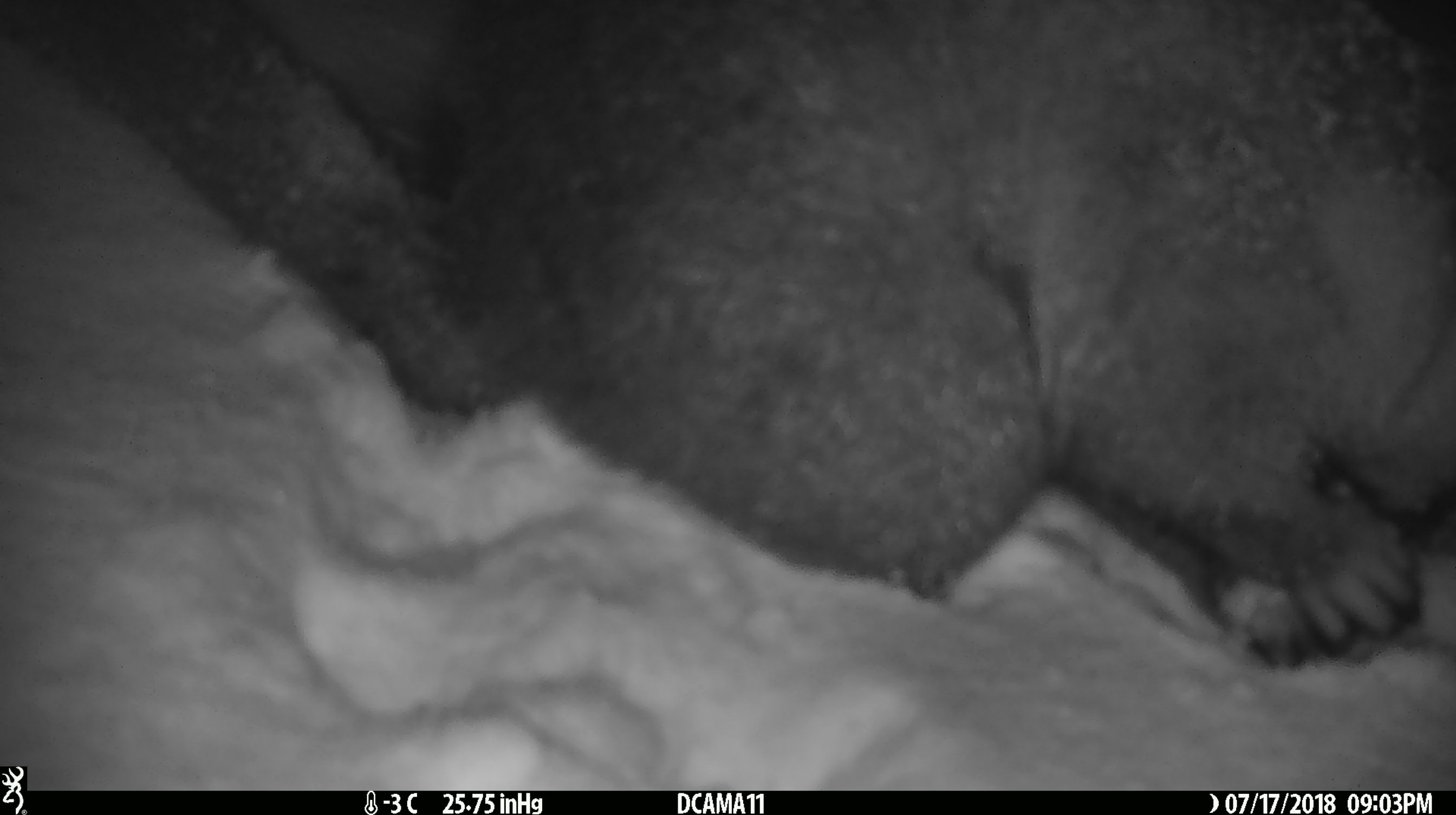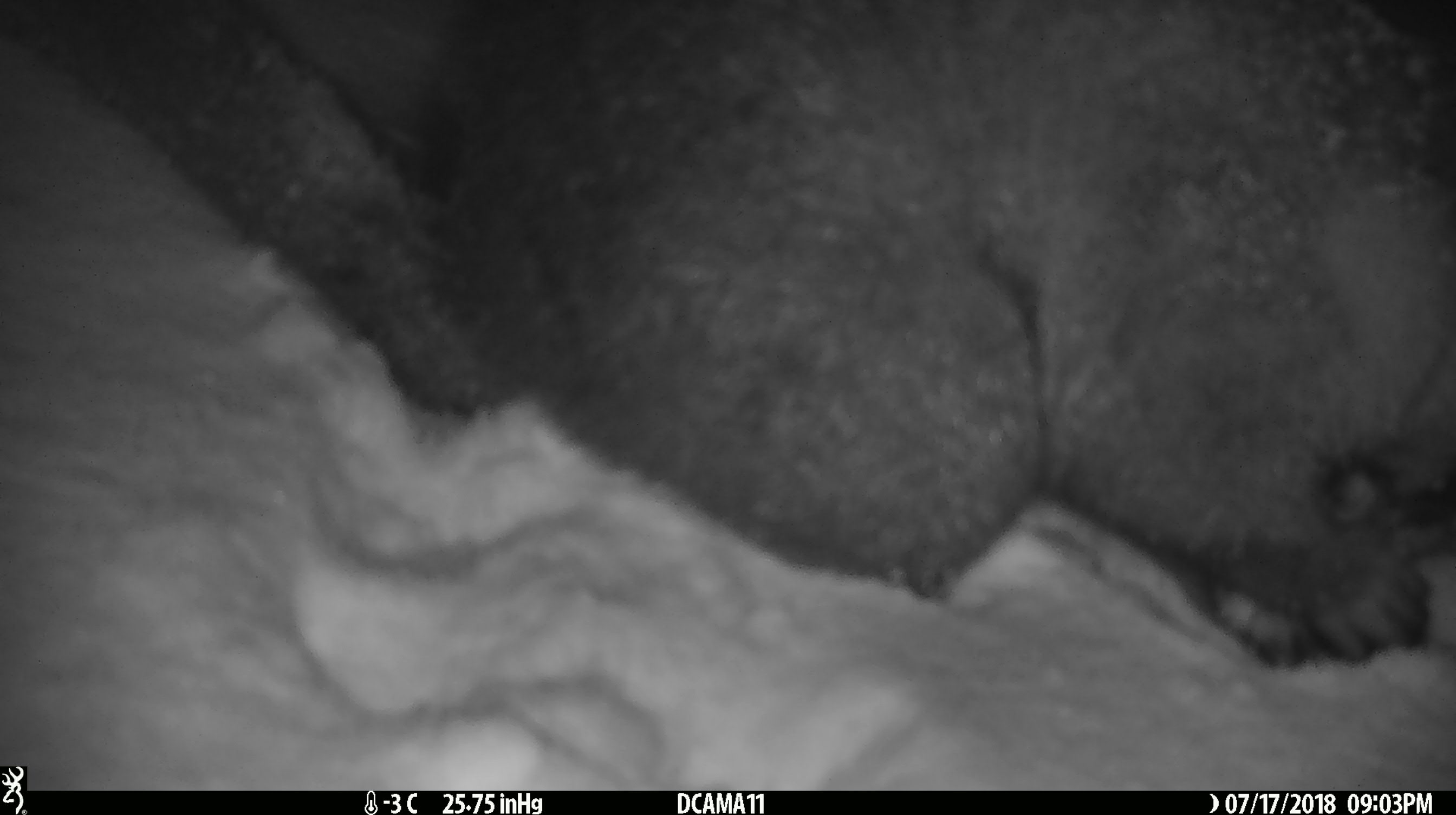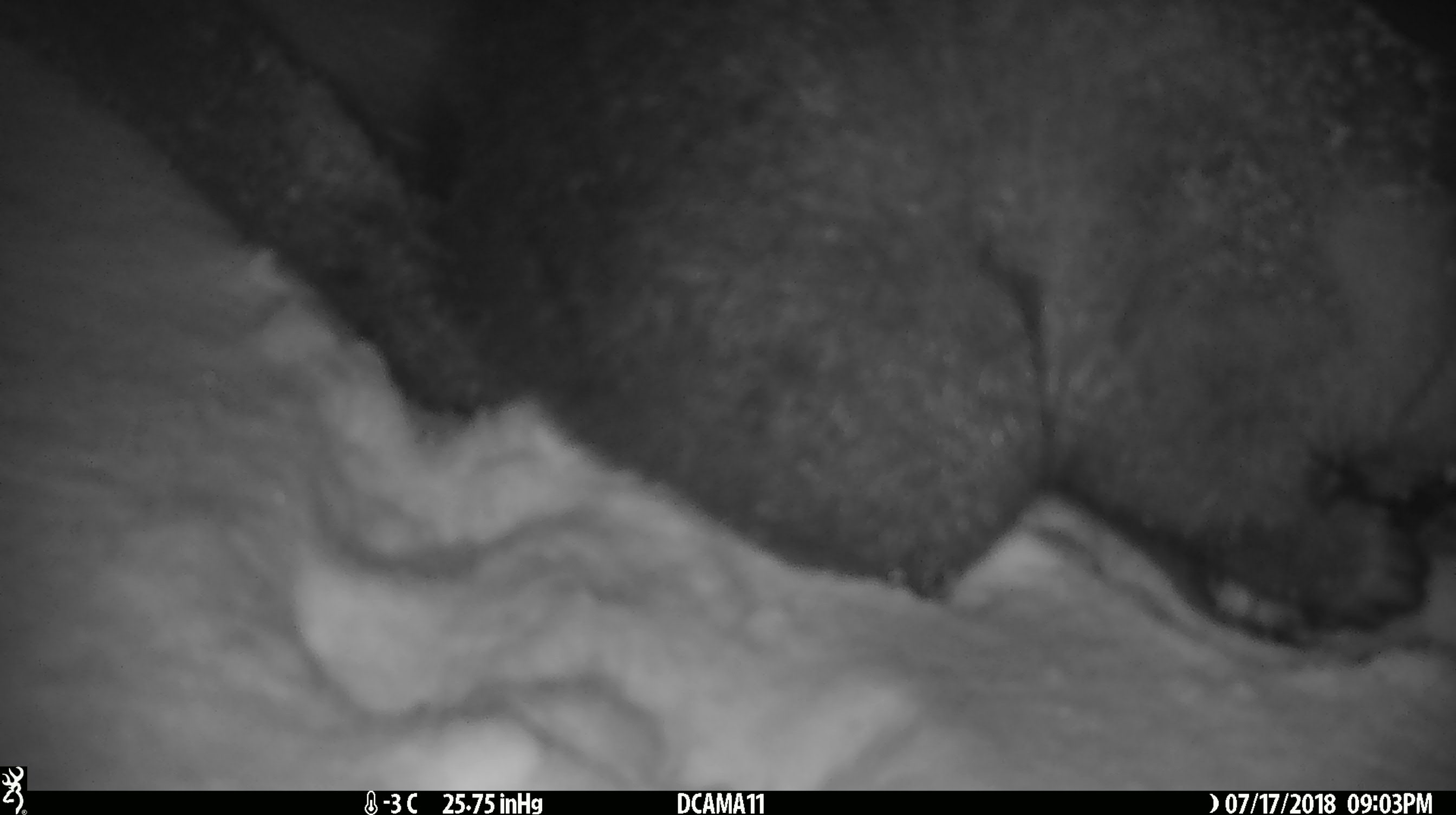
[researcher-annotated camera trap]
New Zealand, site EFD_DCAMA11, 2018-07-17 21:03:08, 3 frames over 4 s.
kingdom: Animalia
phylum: Chordata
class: Mammalia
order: Diprotodontia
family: Phalangeridae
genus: Trichosurus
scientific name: Trichosurus vulpecula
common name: common brushtail possum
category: possum